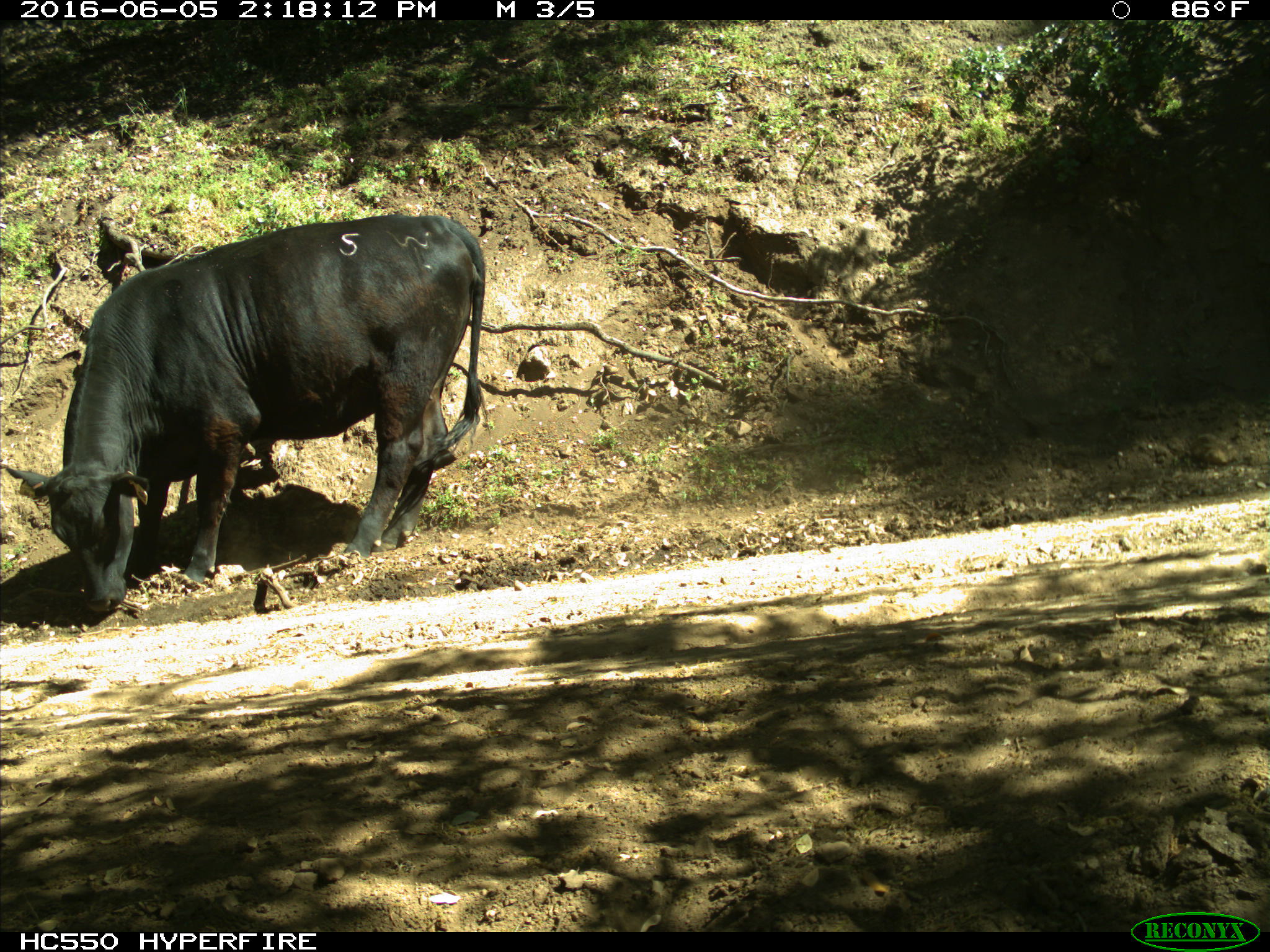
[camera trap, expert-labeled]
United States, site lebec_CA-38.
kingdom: Animalia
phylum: Chordata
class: Mammalia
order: Artiodactyla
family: Bovidae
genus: Bos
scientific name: Bos taurus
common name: domestic cow